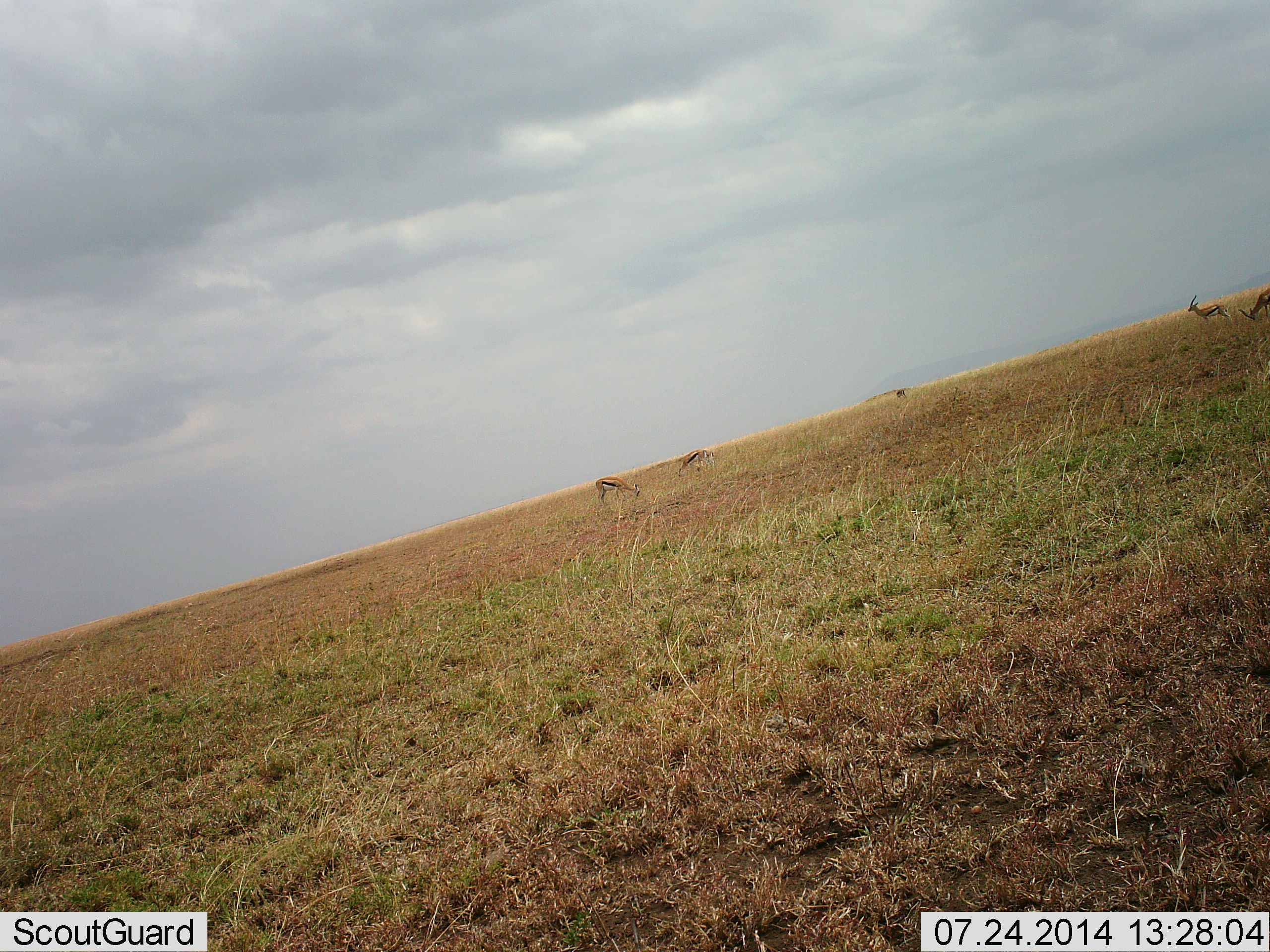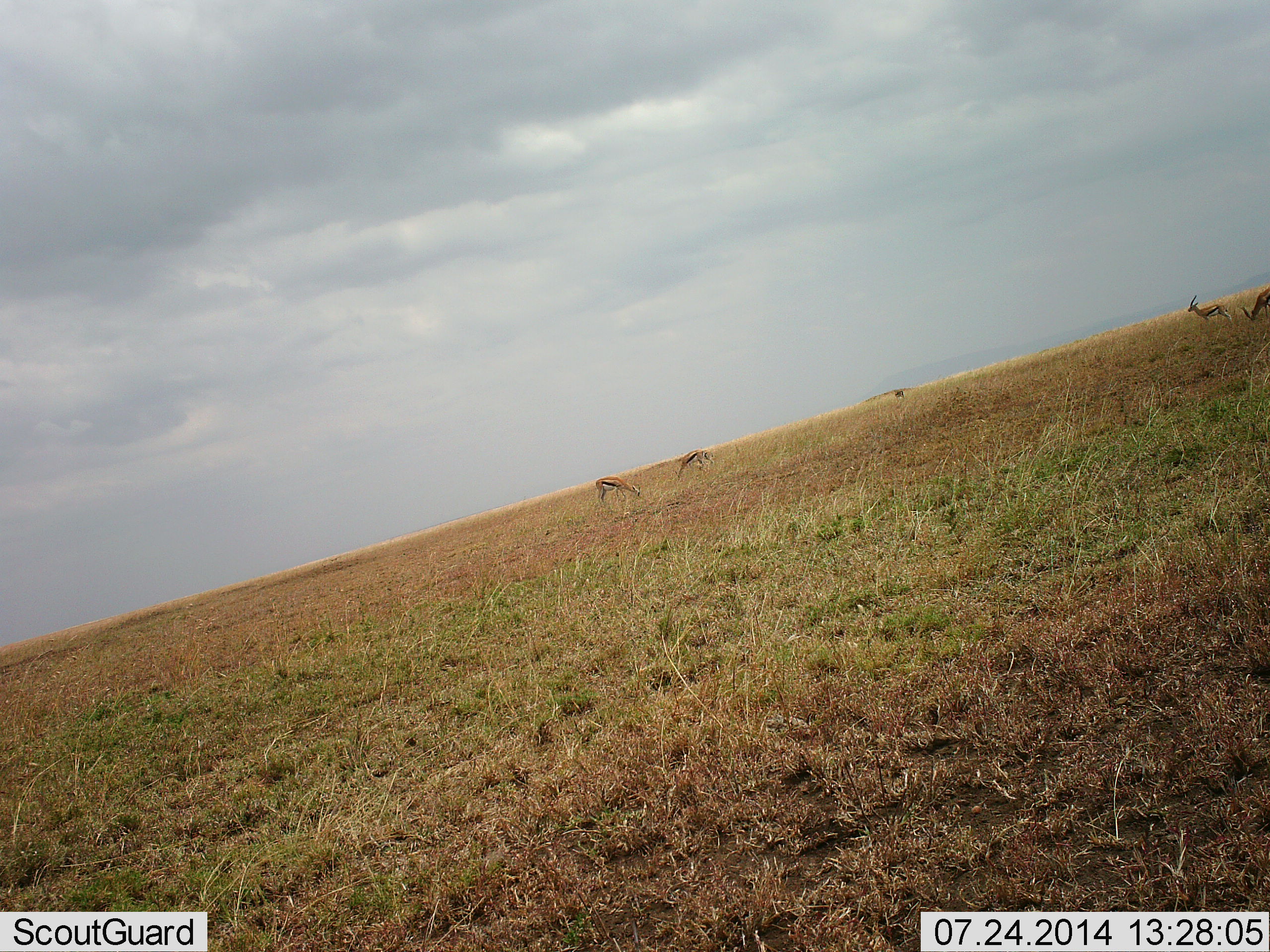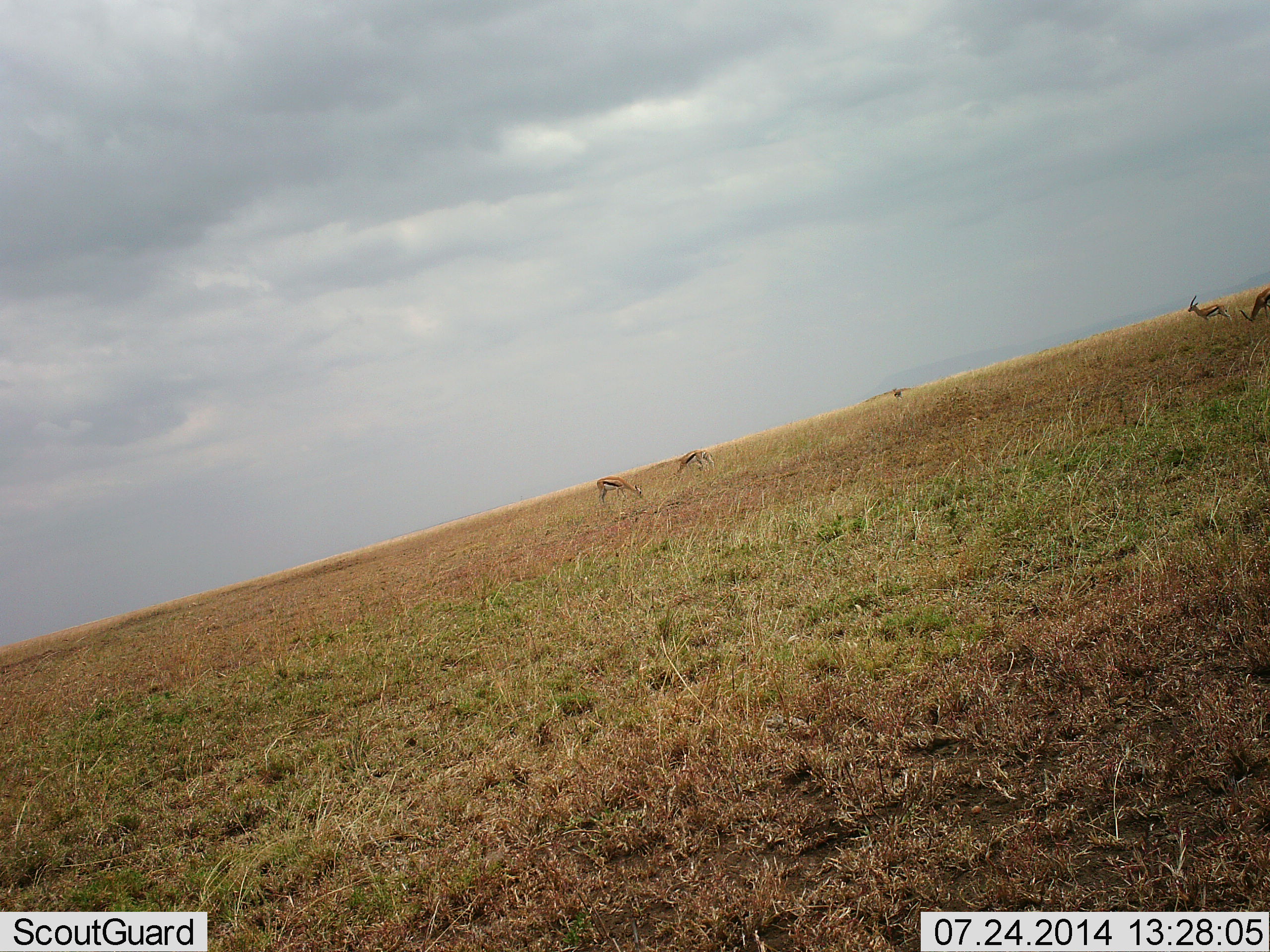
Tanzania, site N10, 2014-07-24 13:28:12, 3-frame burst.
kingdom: Animalia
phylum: Chordata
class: Mammalia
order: Artiodactyla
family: Bovidae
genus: Eudorcas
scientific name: Eudorcas thomsonii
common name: thomson's gazelle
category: gazellethomsons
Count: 5.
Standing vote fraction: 40%.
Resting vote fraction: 0%.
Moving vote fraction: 20%.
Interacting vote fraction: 0%.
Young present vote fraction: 0%.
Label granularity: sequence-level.